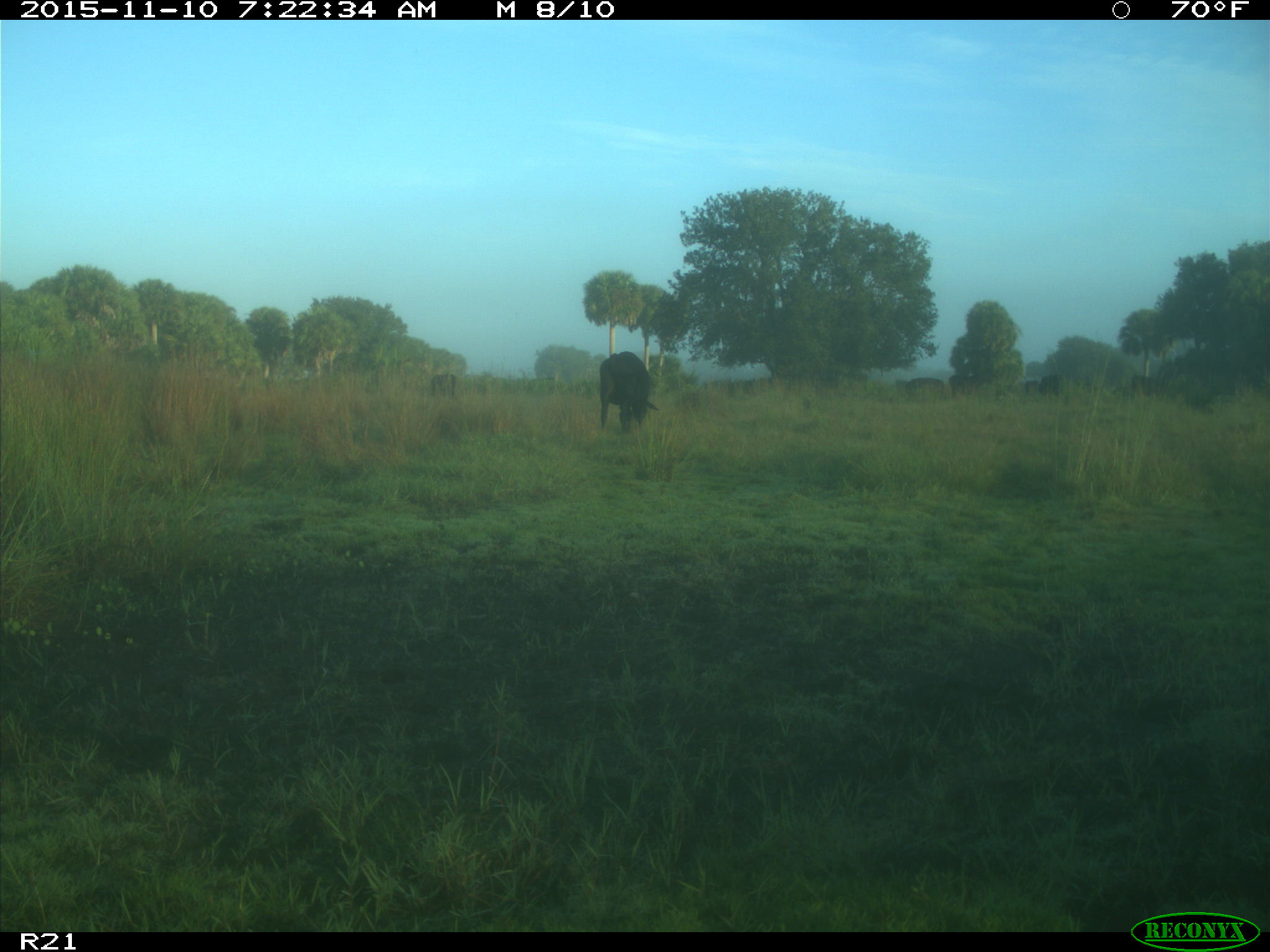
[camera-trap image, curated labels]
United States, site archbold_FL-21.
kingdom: Animalia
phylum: Chordata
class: Mammalia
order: Artiodactyla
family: Bovidae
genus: Bos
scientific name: Bos taurus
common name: domestic cow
Bos taurus (domestic cow).